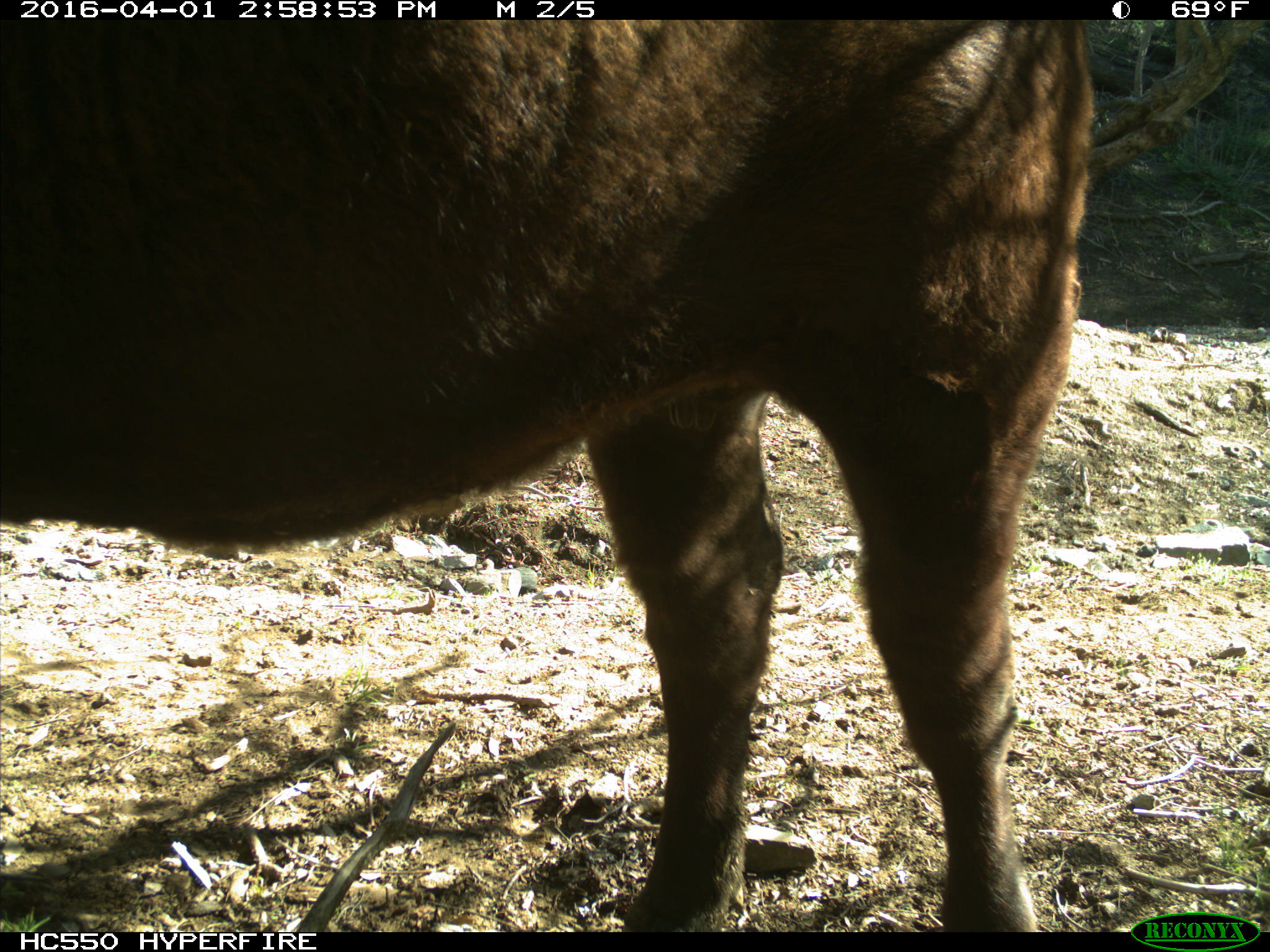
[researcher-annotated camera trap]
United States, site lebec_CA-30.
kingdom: Animalia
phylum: Chordata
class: Mammalia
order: Artiodactyla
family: Bovidae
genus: Bos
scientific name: Bos taurus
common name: domestic cow